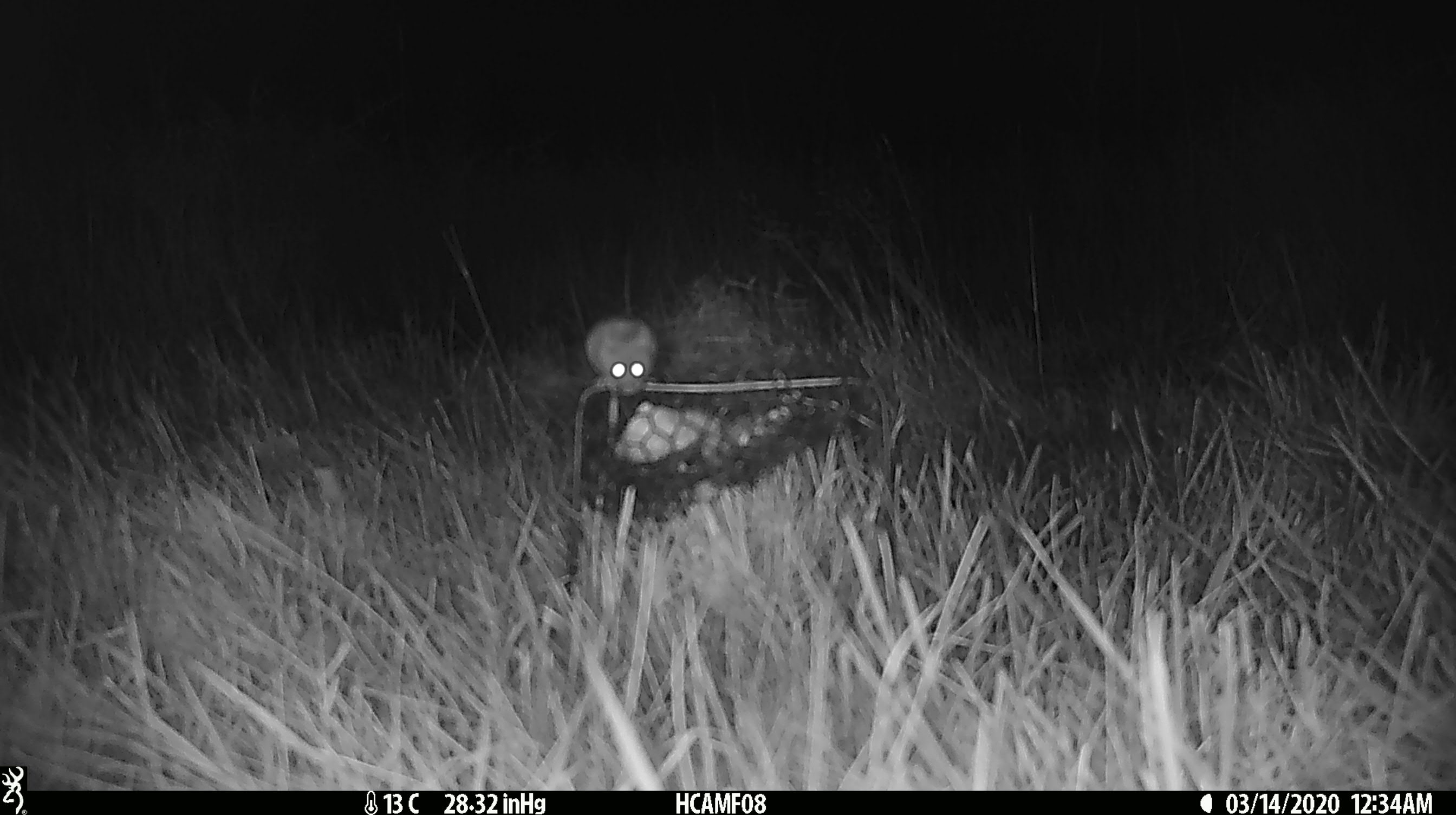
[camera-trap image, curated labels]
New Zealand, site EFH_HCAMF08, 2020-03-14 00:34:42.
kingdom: Animalia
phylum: Chordata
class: Mammalia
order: Rodentia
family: Muridae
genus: Mus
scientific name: Mus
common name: mouse